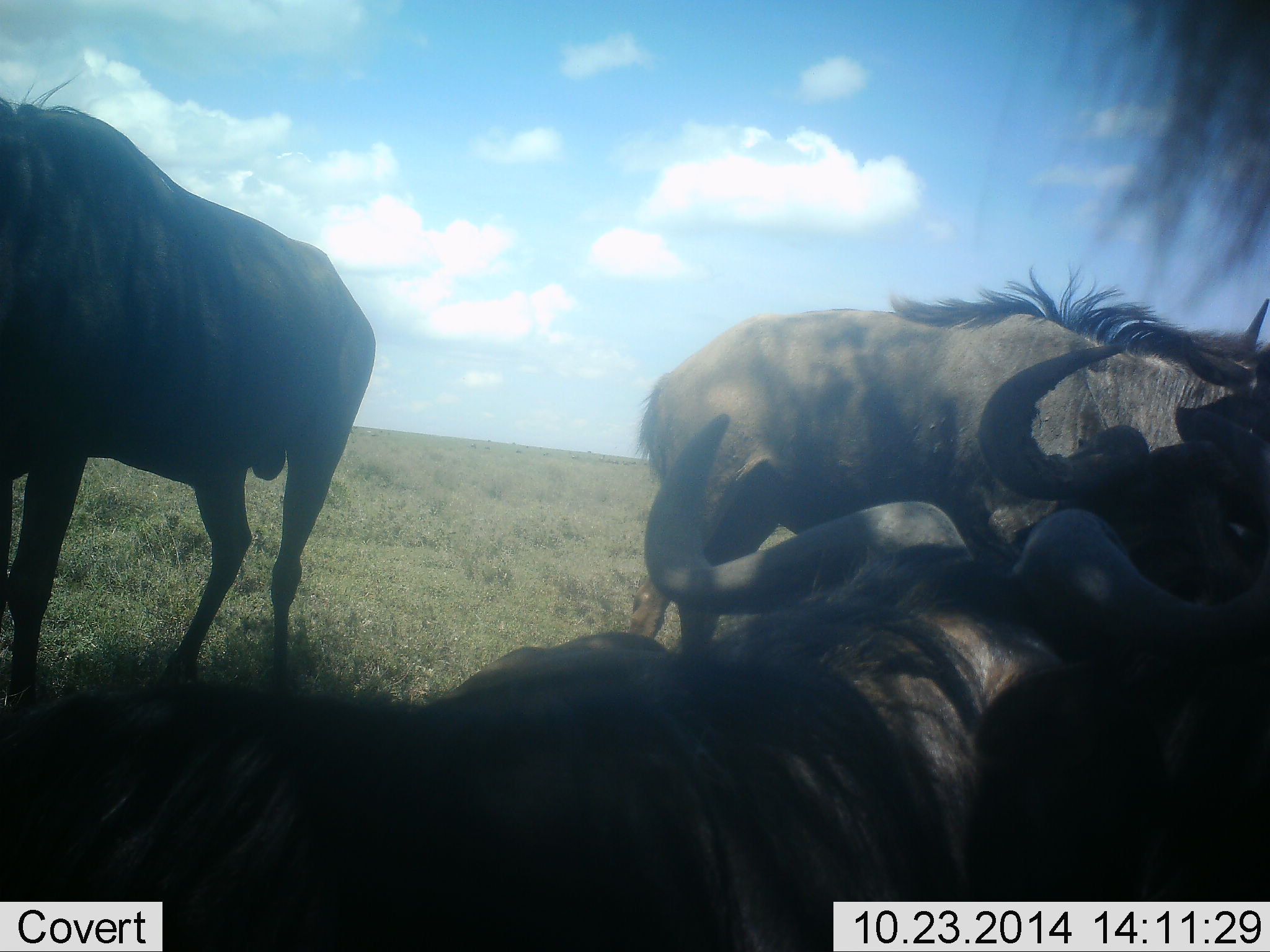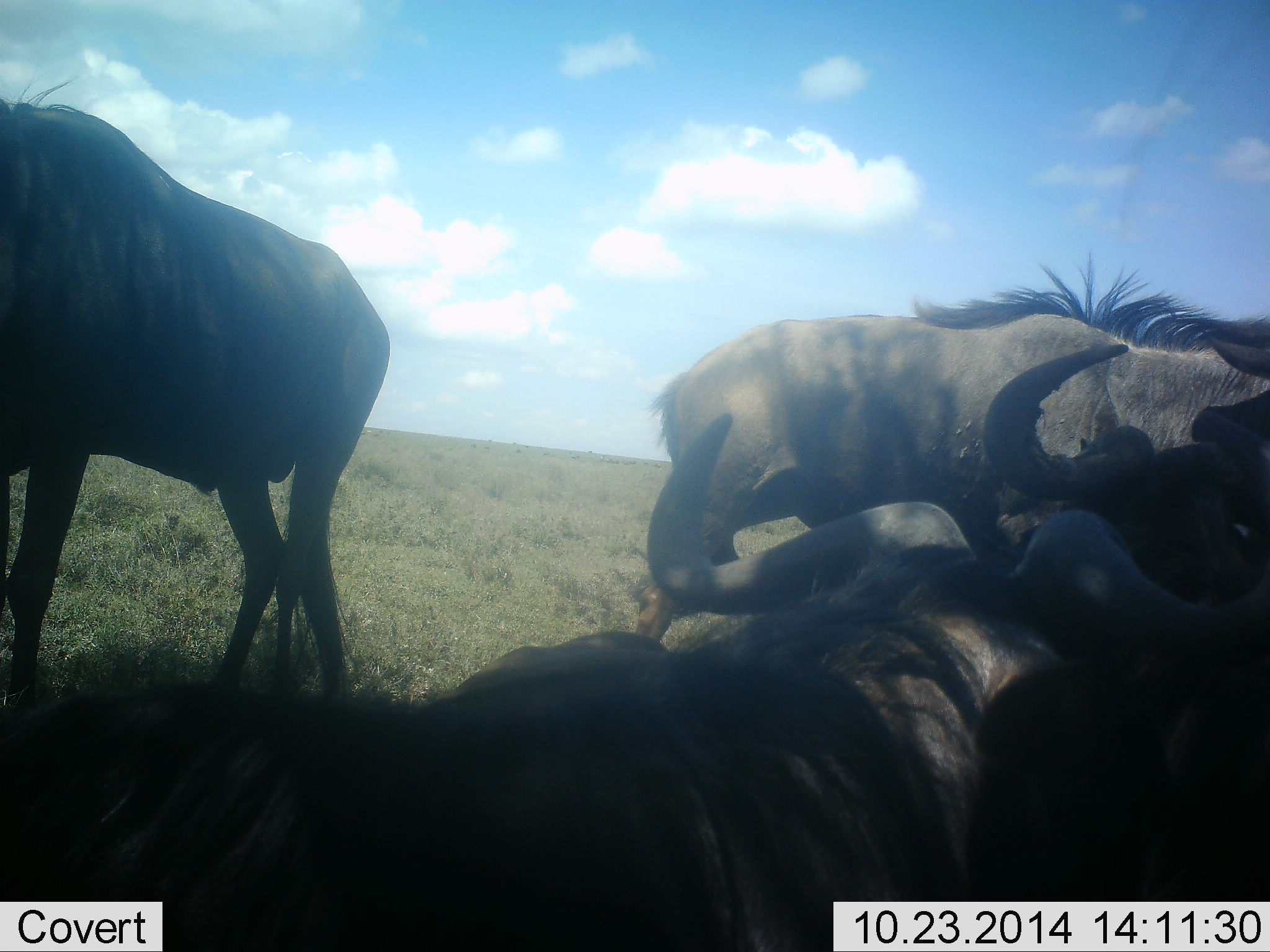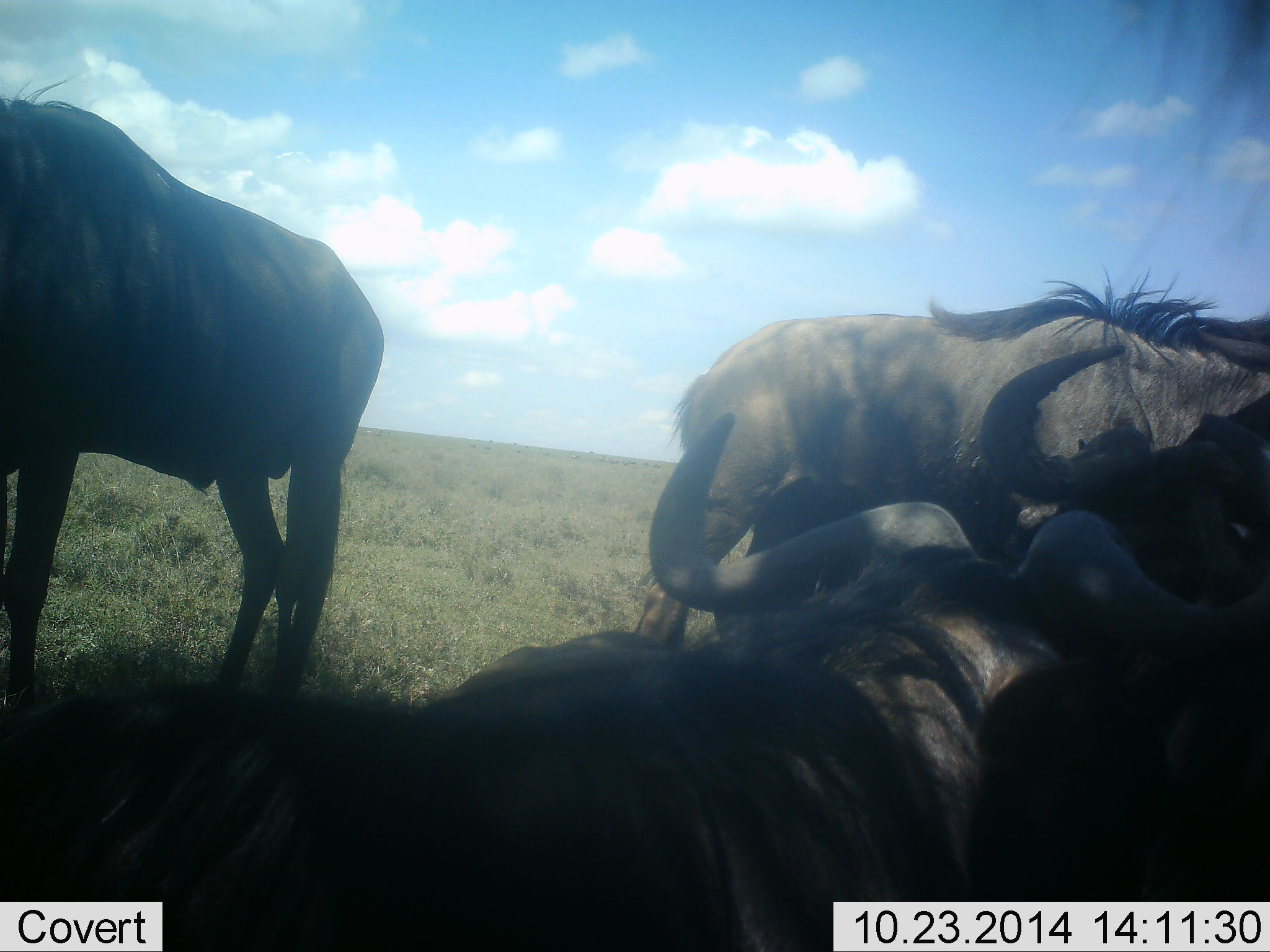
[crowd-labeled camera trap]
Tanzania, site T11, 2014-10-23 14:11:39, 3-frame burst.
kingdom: Animalia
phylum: Chordata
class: Mammalia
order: Artiodactyla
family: Bovidae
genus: Connochaetes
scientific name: Connochaetes taurinus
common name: blue wildebeest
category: wildebeest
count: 4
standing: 50%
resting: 100%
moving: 10%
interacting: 20%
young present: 0%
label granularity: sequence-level